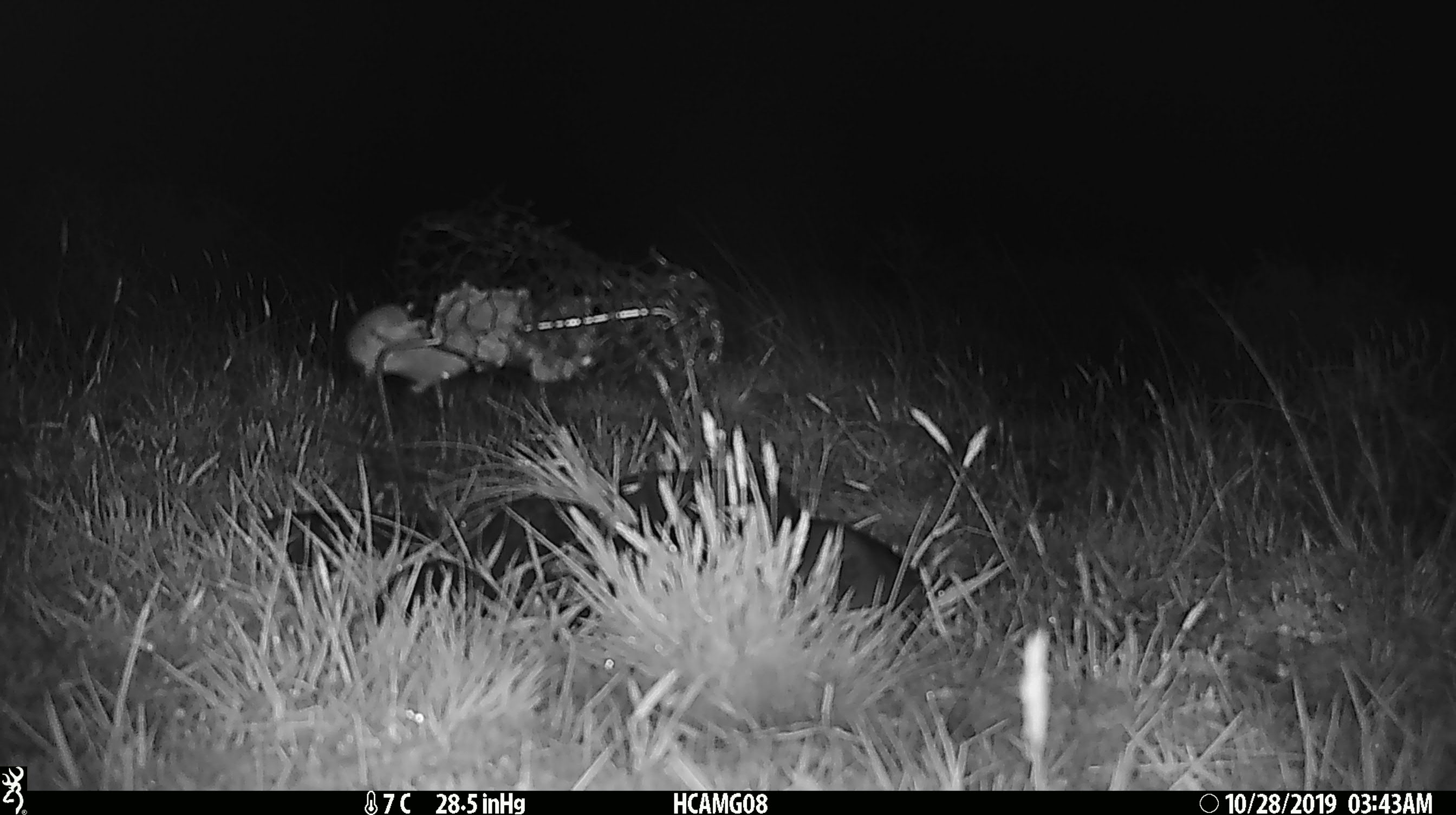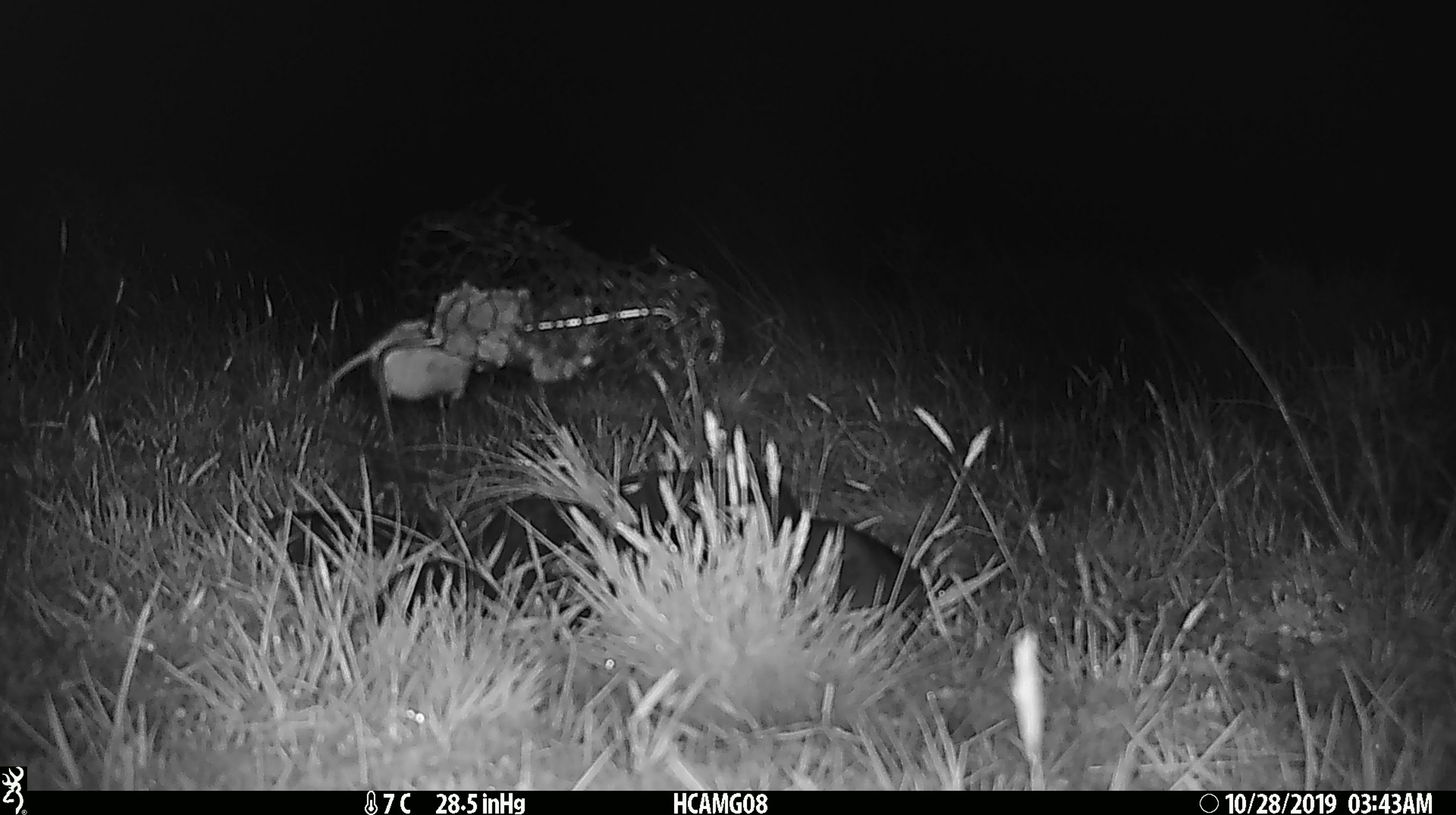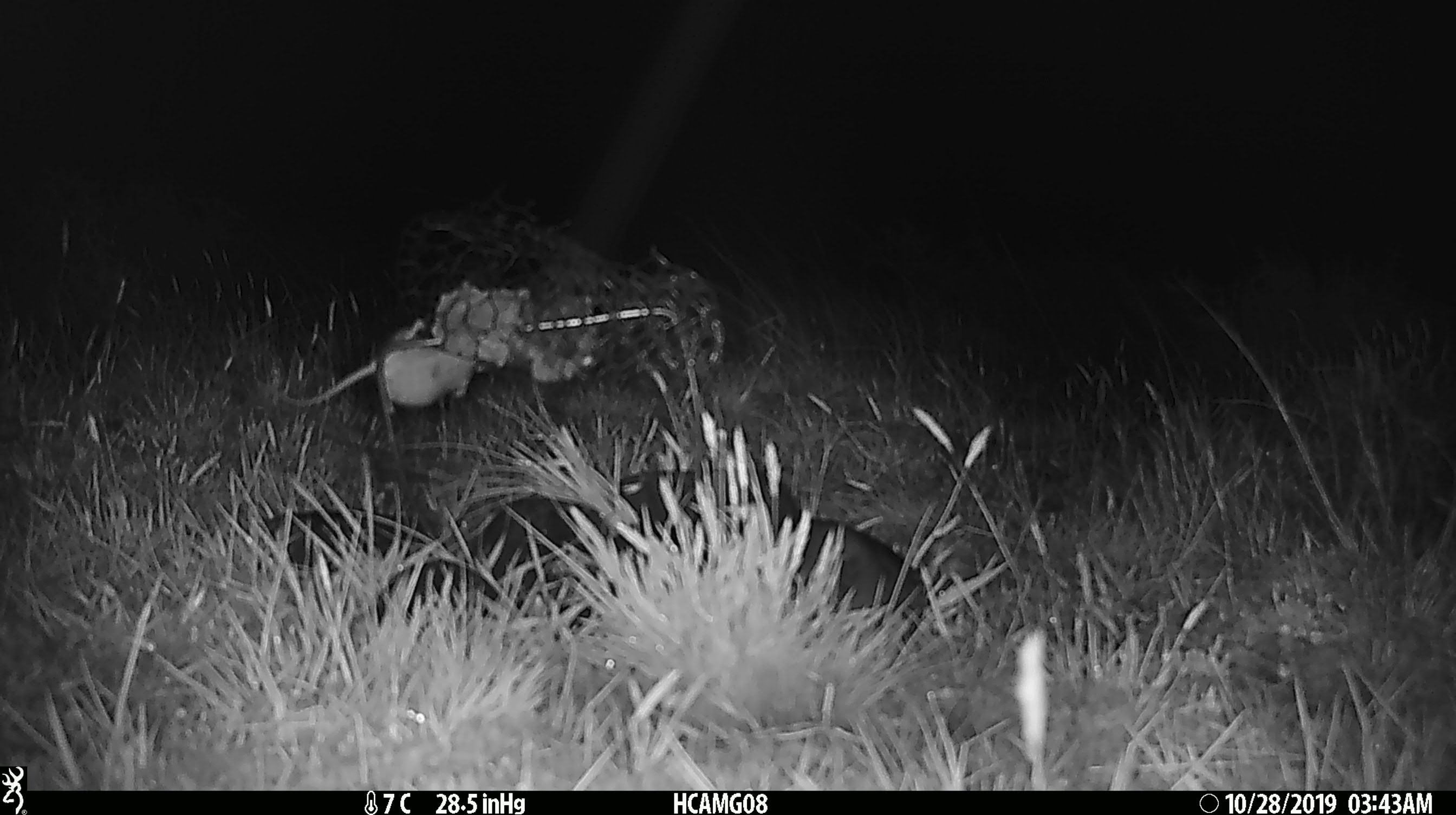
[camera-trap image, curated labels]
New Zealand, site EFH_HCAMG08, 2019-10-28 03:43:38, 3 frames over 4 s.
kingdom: Animalia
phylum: Chordata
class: Mammalia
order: Rodentia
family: Muridae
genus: Mus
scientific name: Mus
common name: mouse